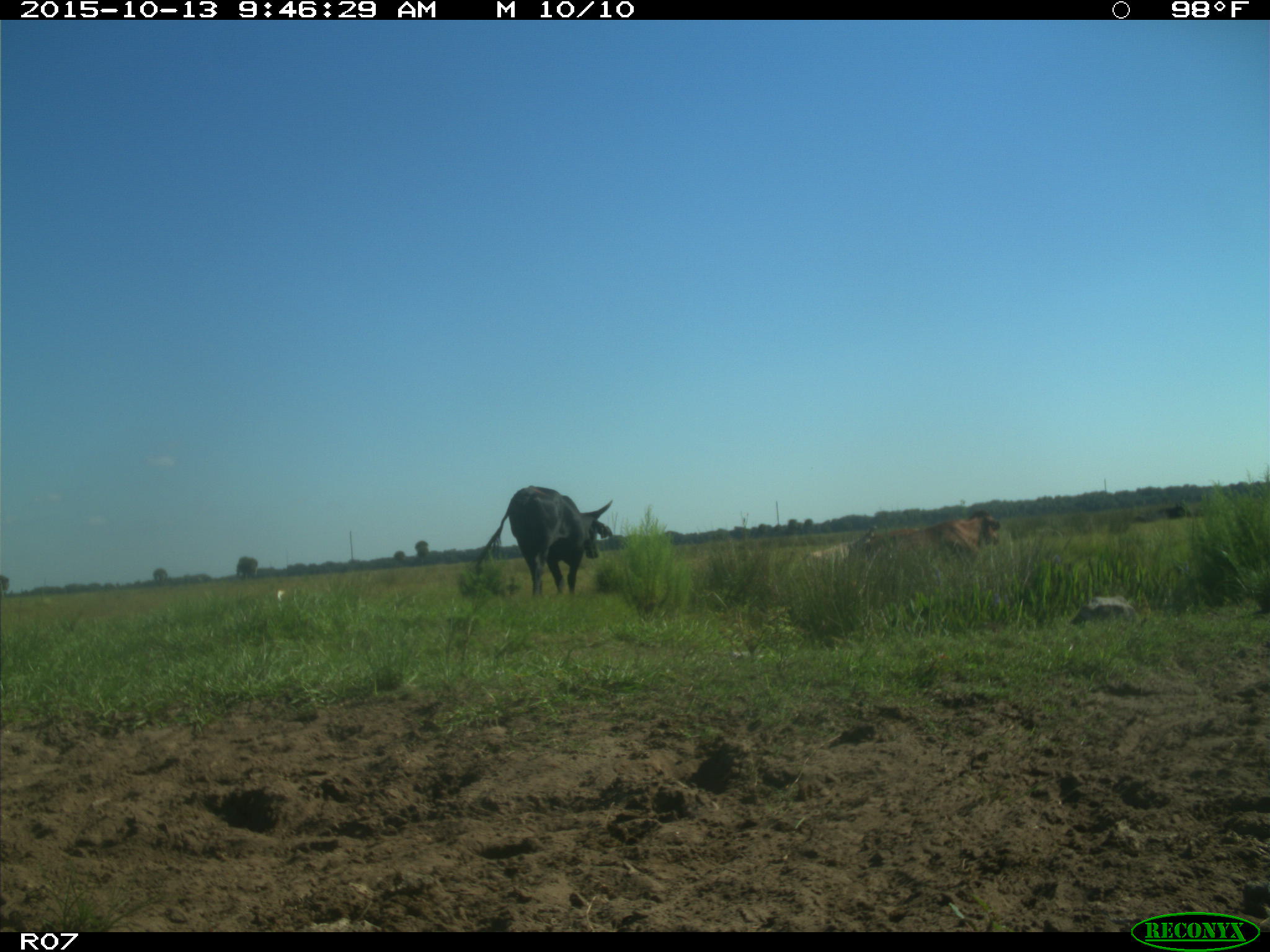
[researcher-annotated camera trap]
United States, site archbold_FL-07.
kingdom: Animalia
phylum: Chordata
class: Mammalia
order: Artiodactyla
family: Bovidae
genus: Bos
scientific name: Bos taurus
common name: domestic cow